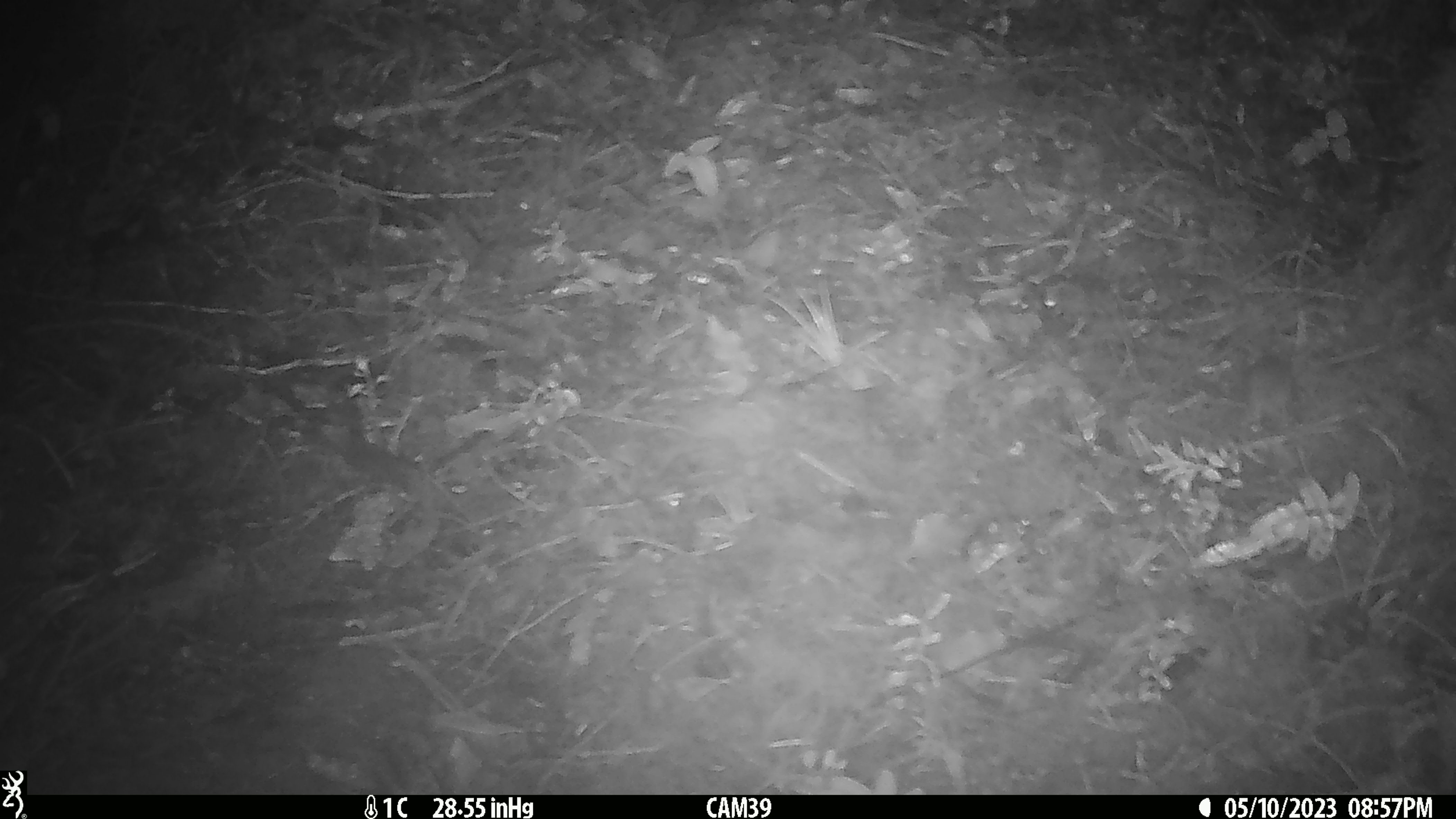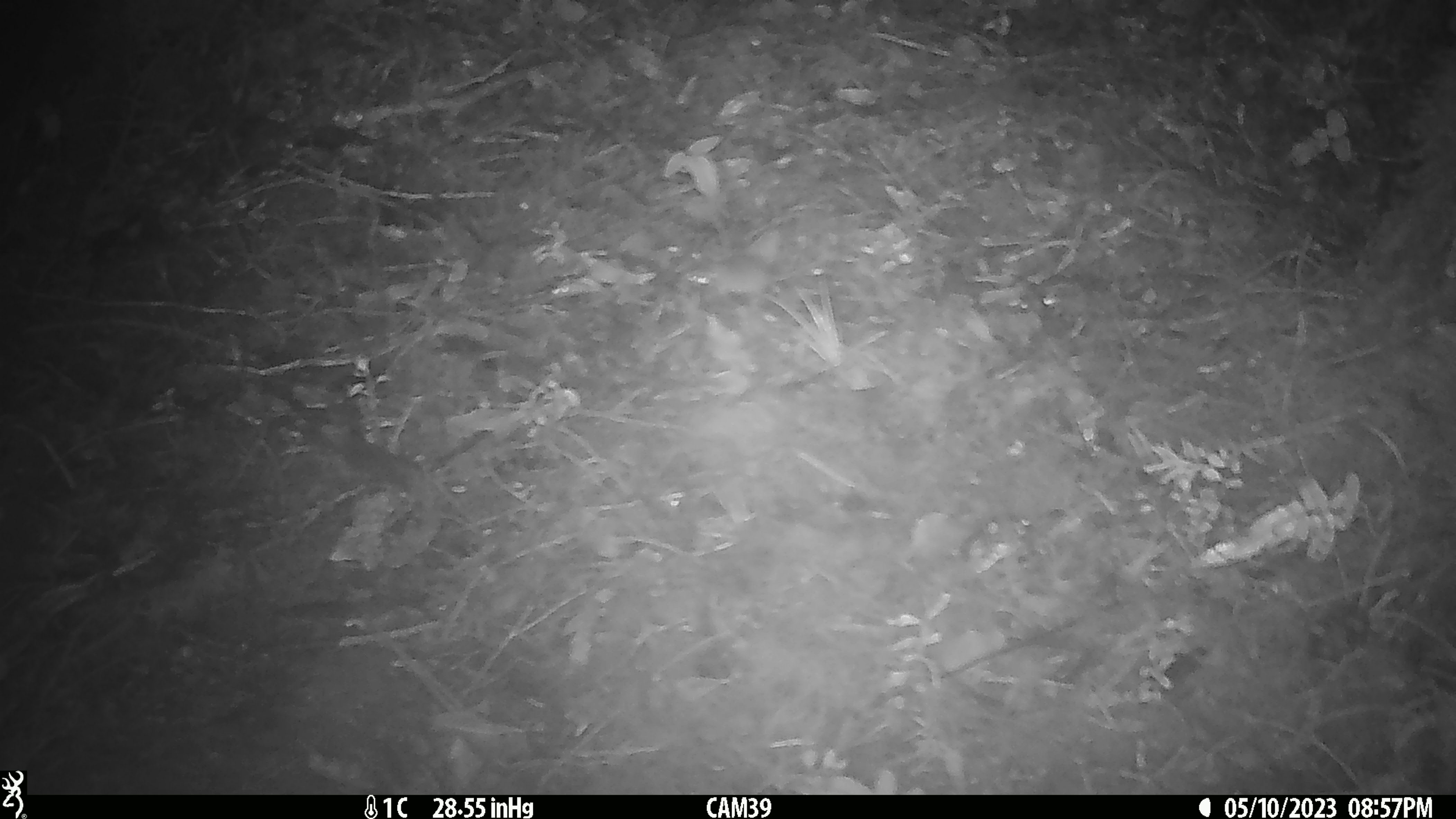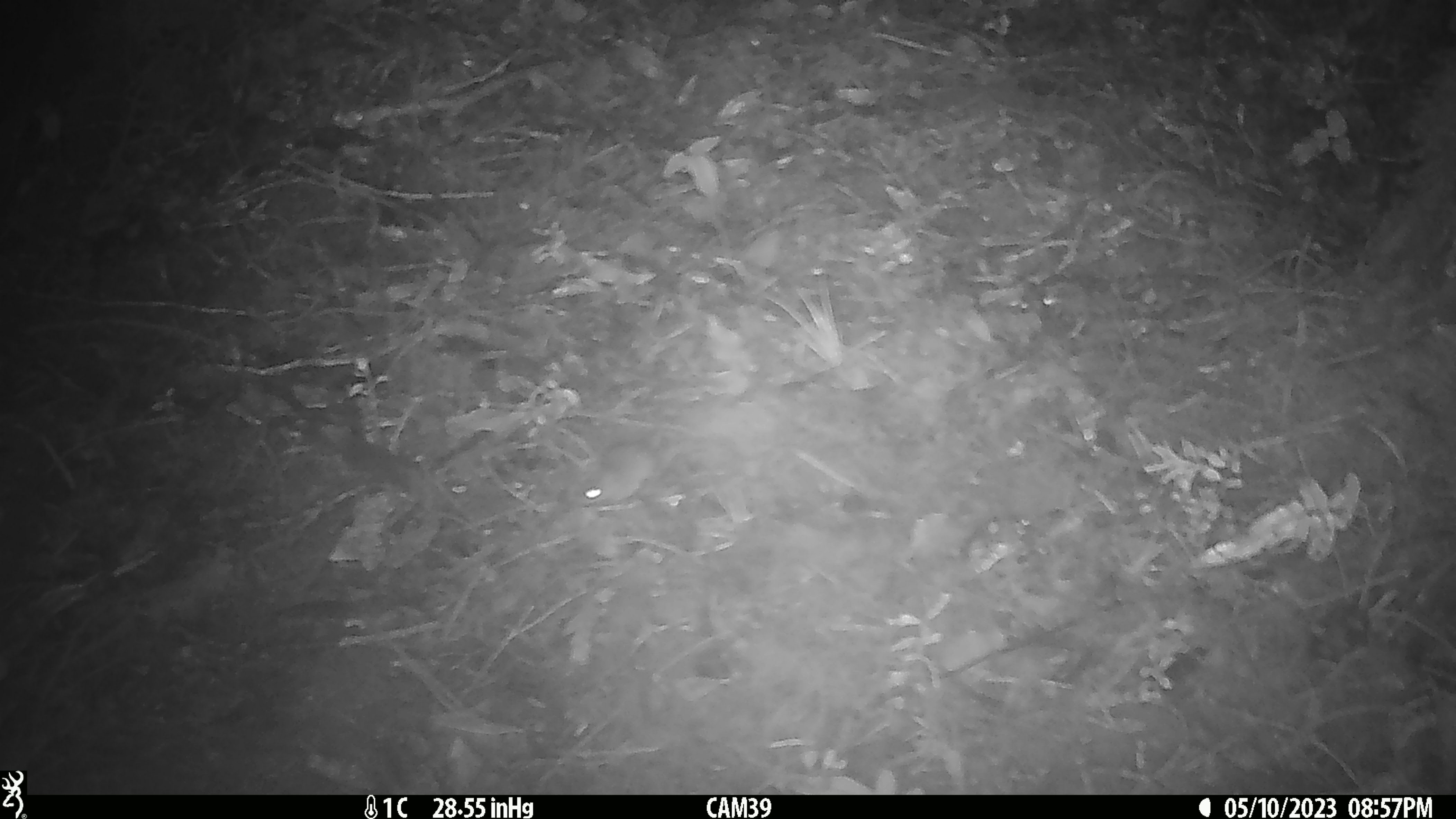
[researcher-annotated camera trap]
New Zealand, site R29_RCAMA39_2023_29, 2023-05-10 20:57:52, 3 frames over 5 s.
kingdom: Animalia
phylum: Chordata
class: Mammalia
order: Rodentia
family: Muridae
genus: Mus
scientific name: Mus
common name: mouse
Mouse (Mus).